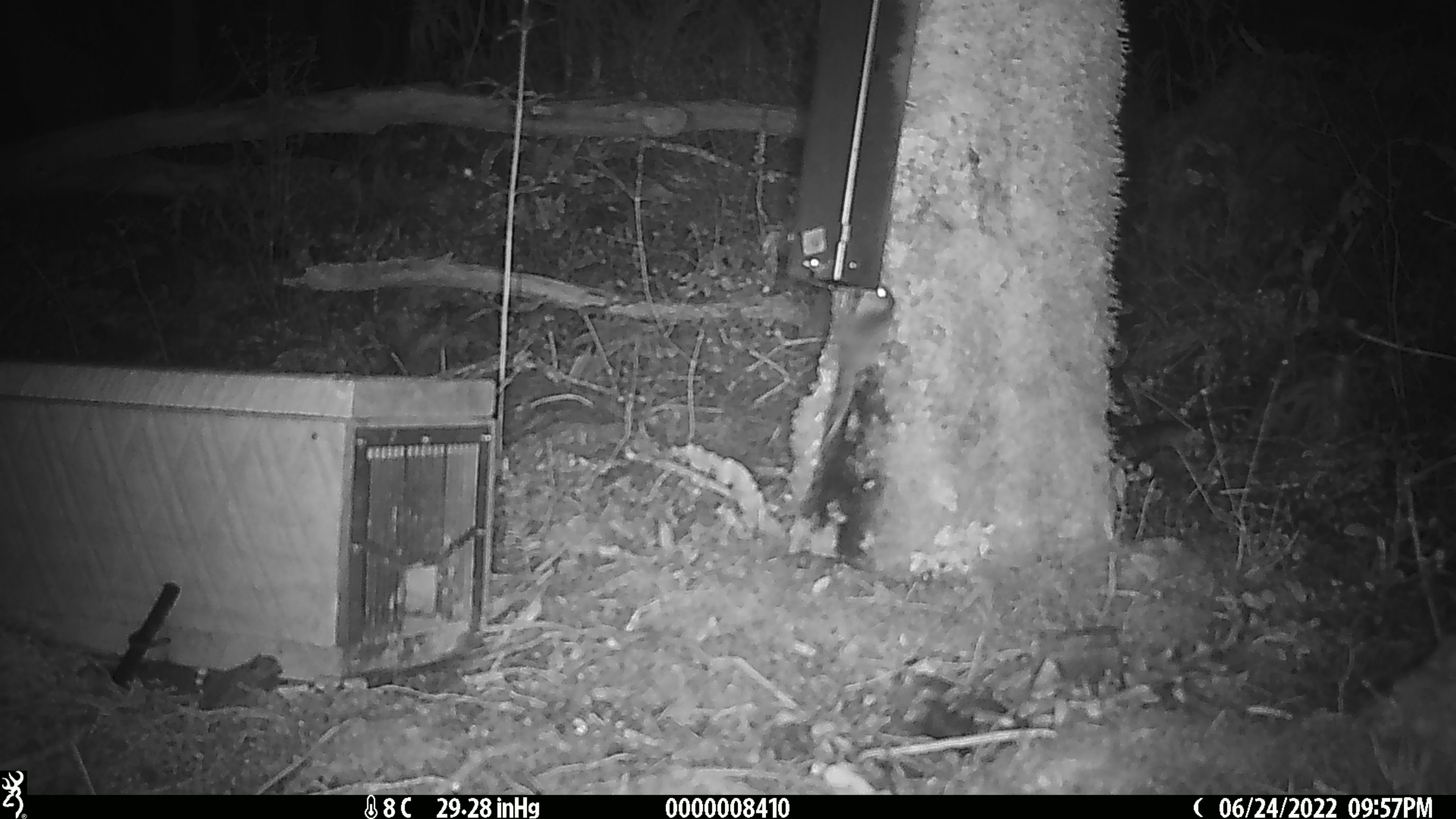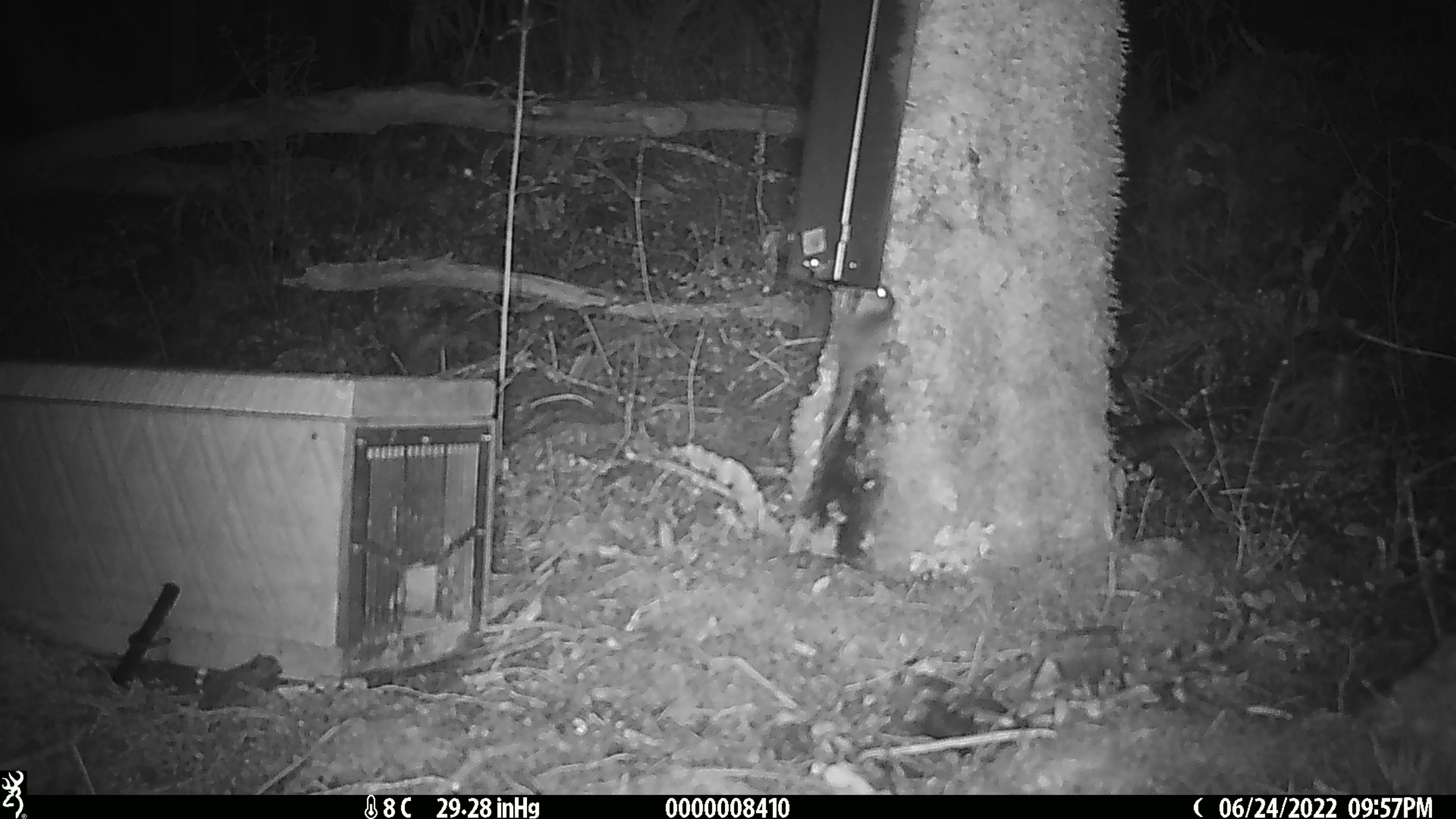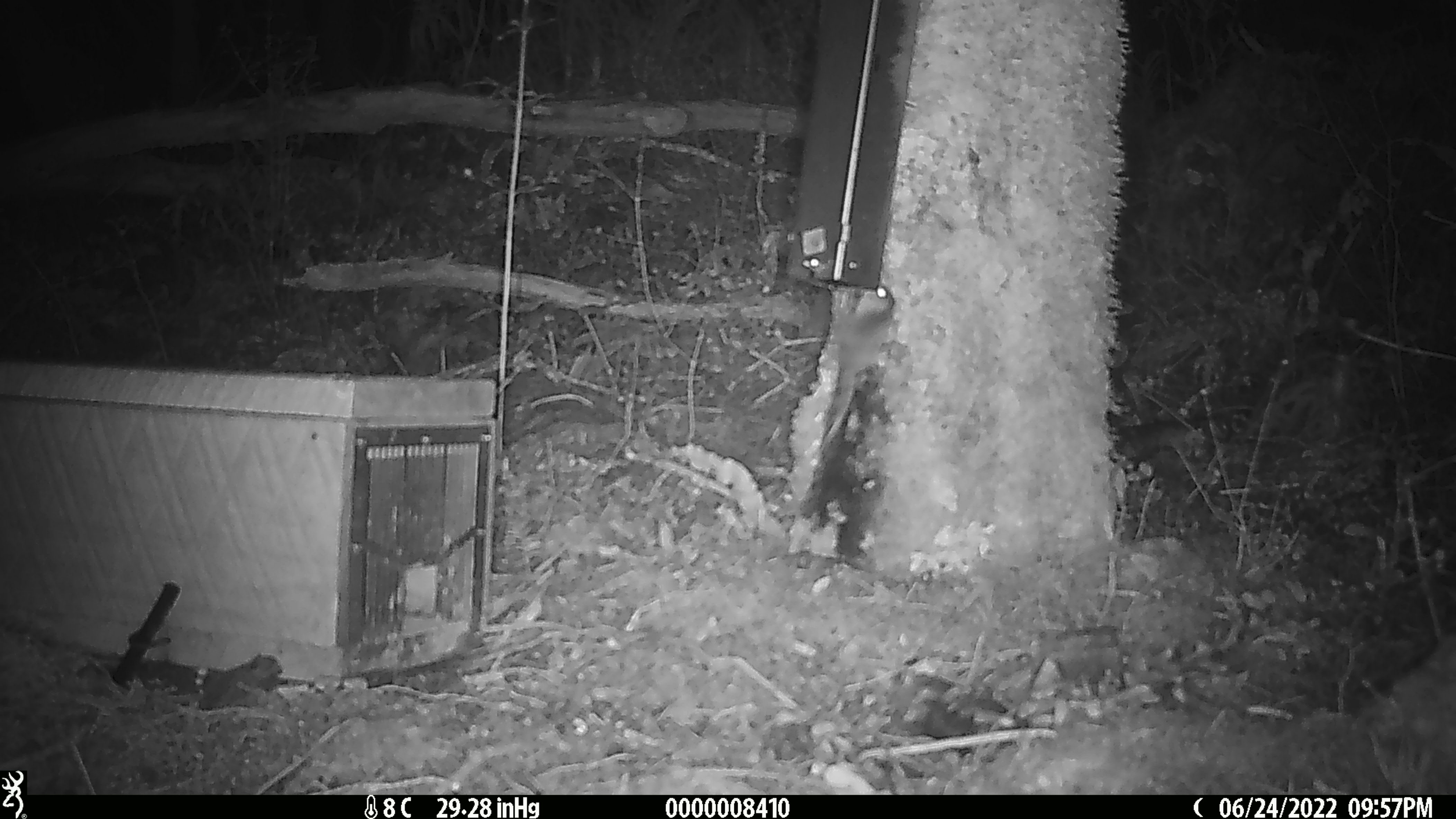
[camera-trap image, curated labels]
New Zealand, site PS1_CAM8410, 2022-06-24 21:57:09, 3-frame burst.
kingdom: Animalia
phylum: Chordata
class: Mammalia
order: Rodentia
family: Muridae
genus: Mus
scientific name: Mus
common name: mouse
Mouse (Mus).